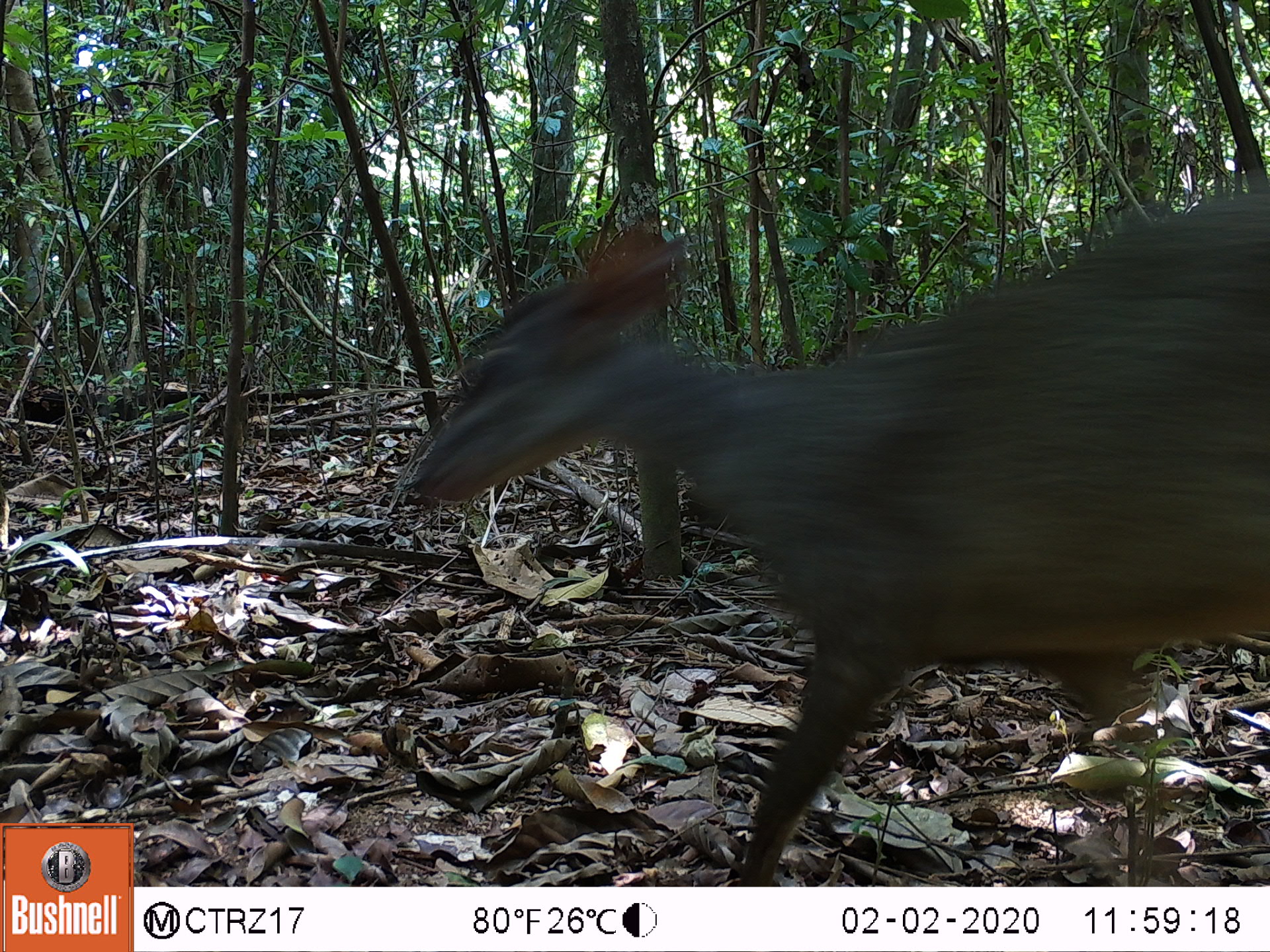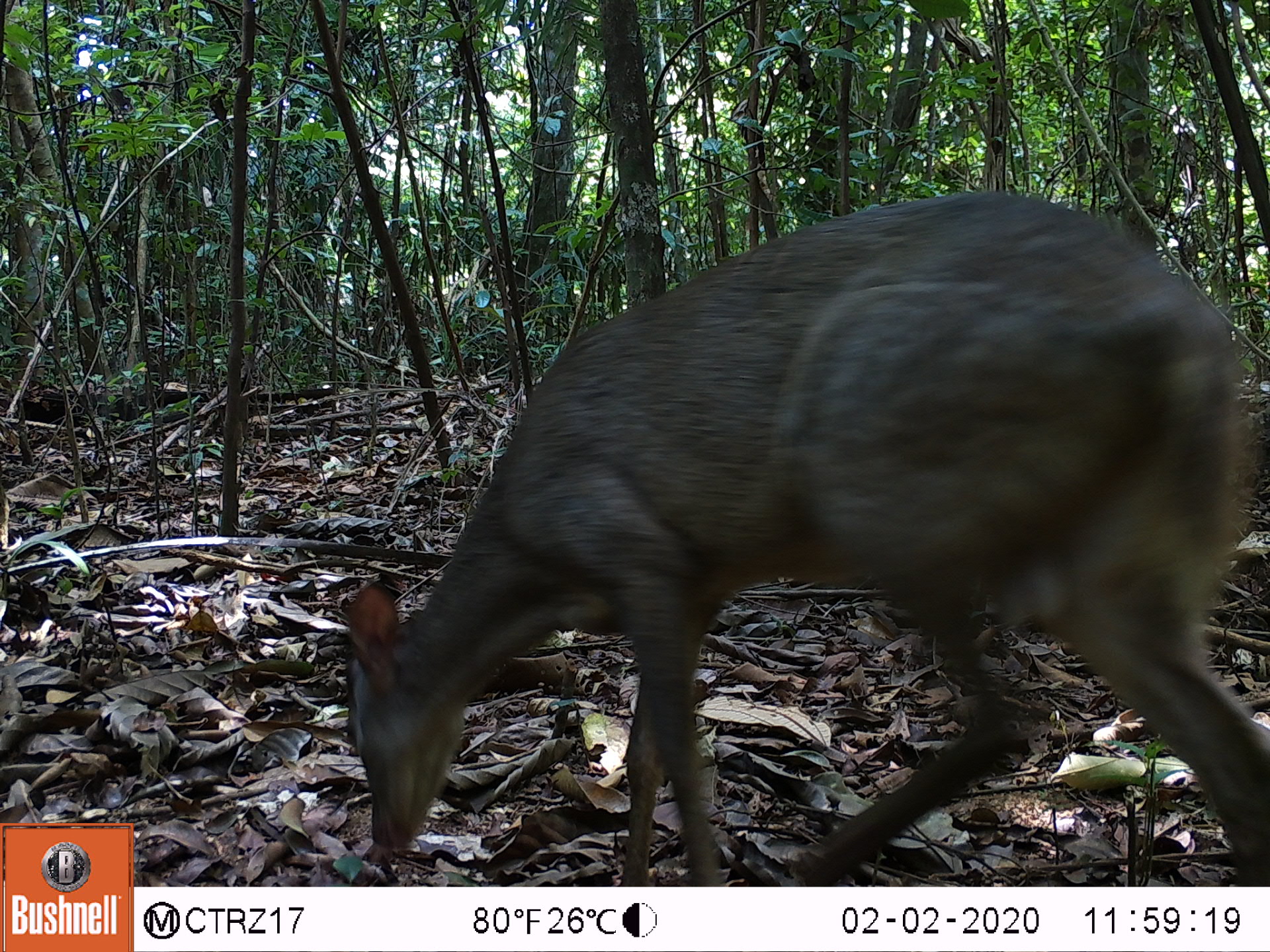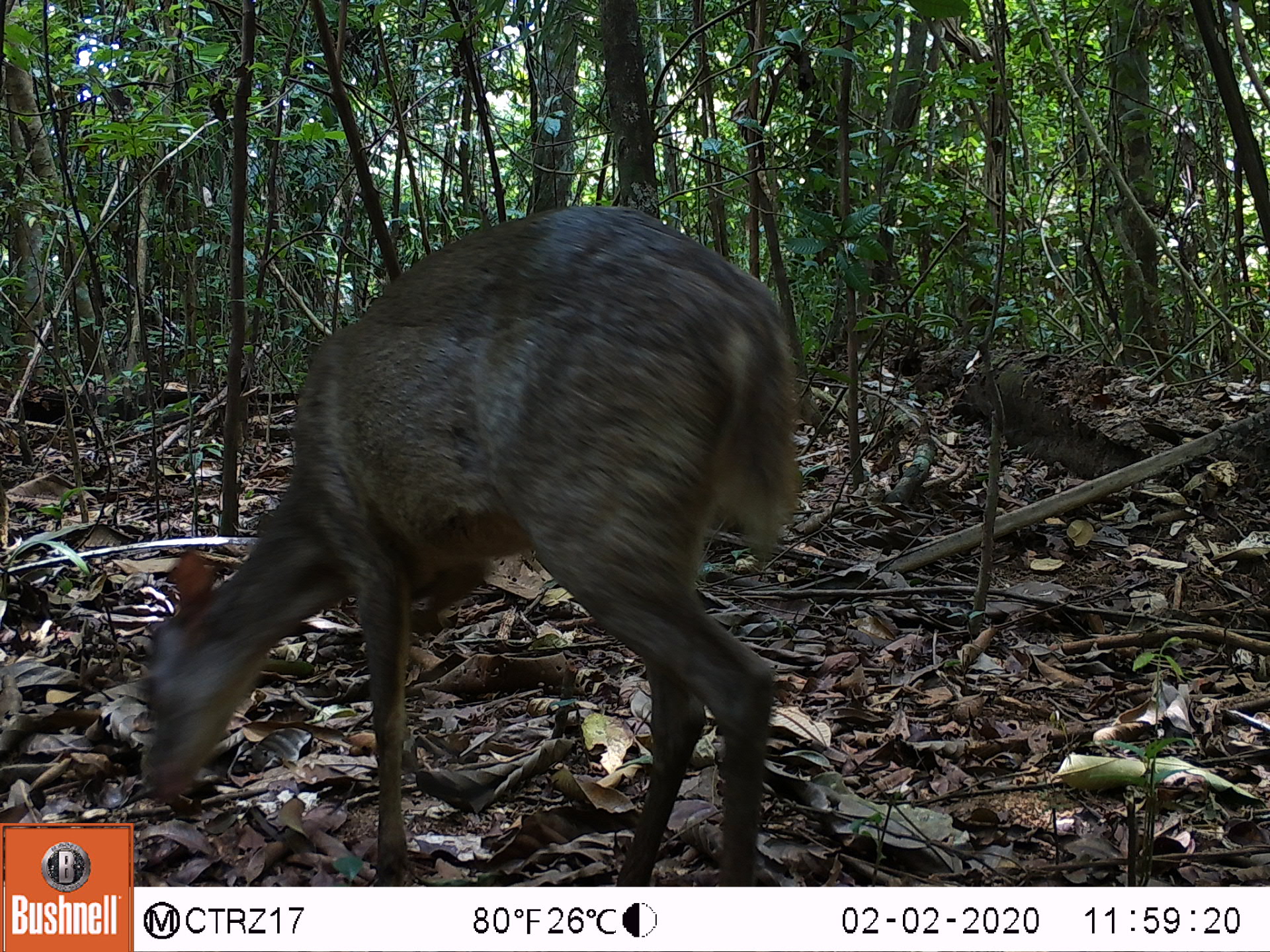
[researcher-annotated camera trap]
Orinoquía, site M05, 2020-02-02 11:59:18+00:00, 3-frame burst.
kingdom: Animalia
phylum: Chordata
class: Mammalia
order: Artiodactyla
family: Cervidae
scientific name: Cervidae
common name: deer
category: unknown cervid